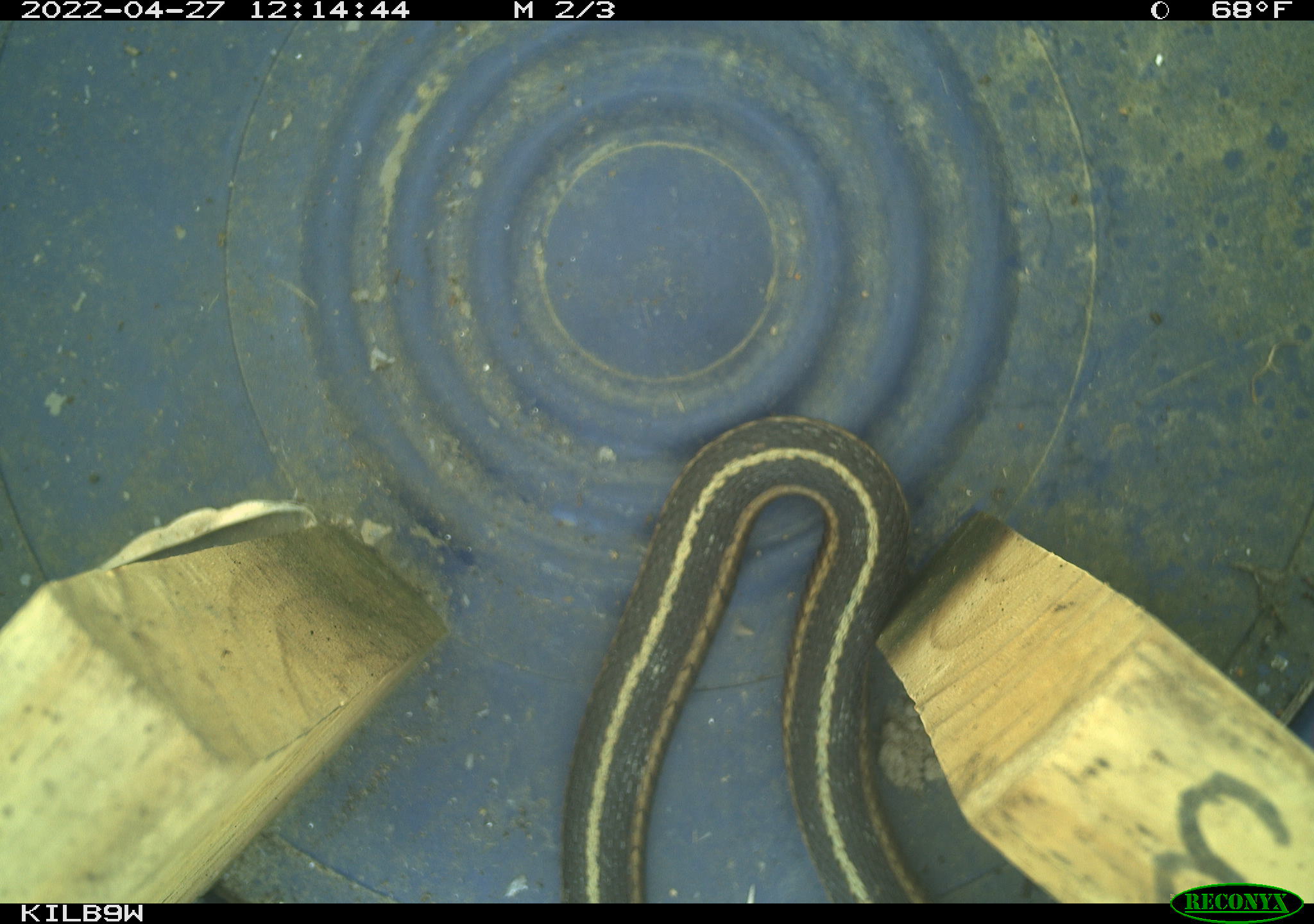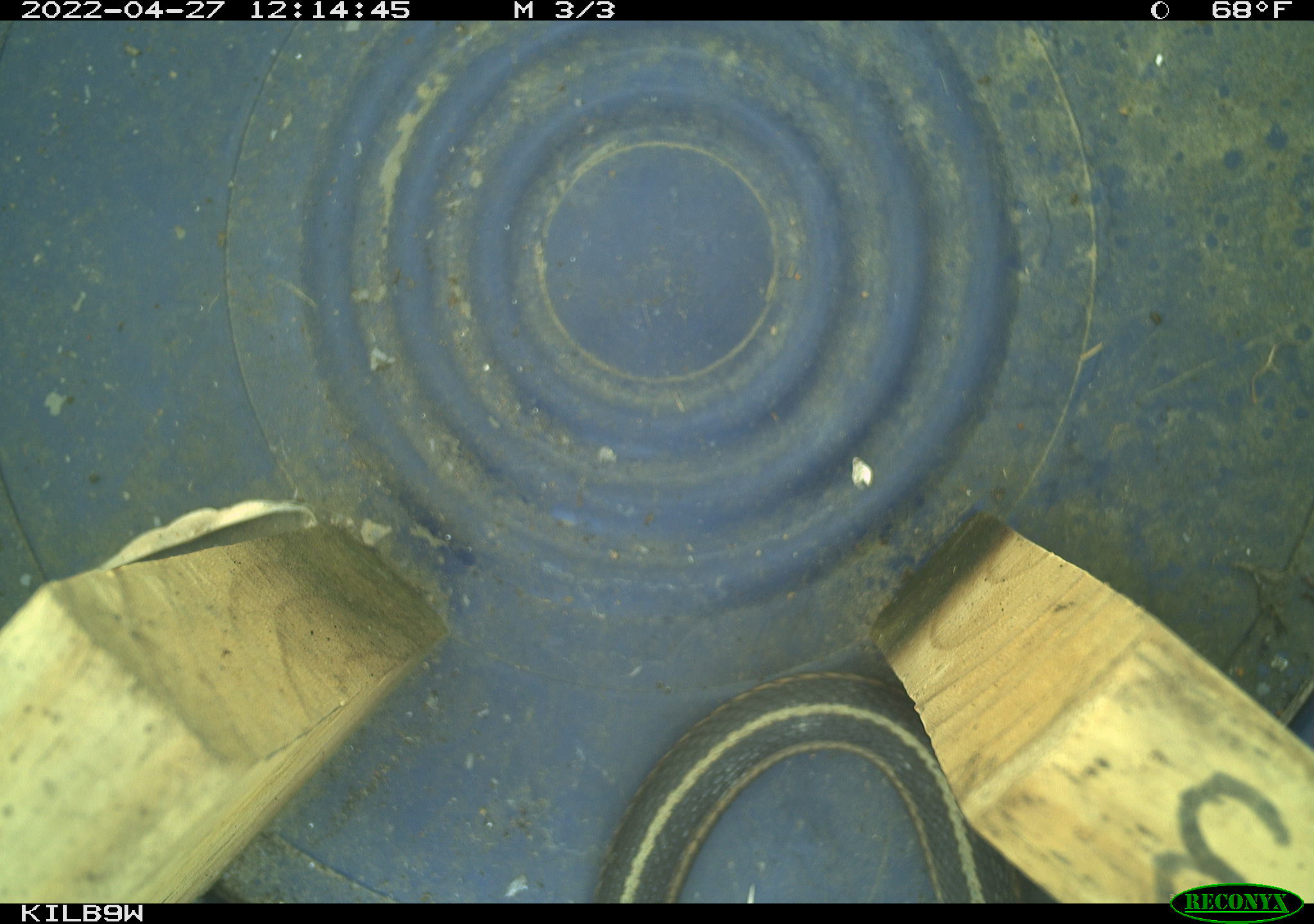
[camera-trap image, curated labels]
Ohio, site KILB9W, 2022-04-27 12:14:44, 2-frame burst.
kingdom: Animalia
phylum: Chordata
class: Reptilia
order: Squamata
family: Colubridae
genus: Thamnophis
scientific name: Thamnophis sirtalis sirtalis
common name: eastern gartersnake